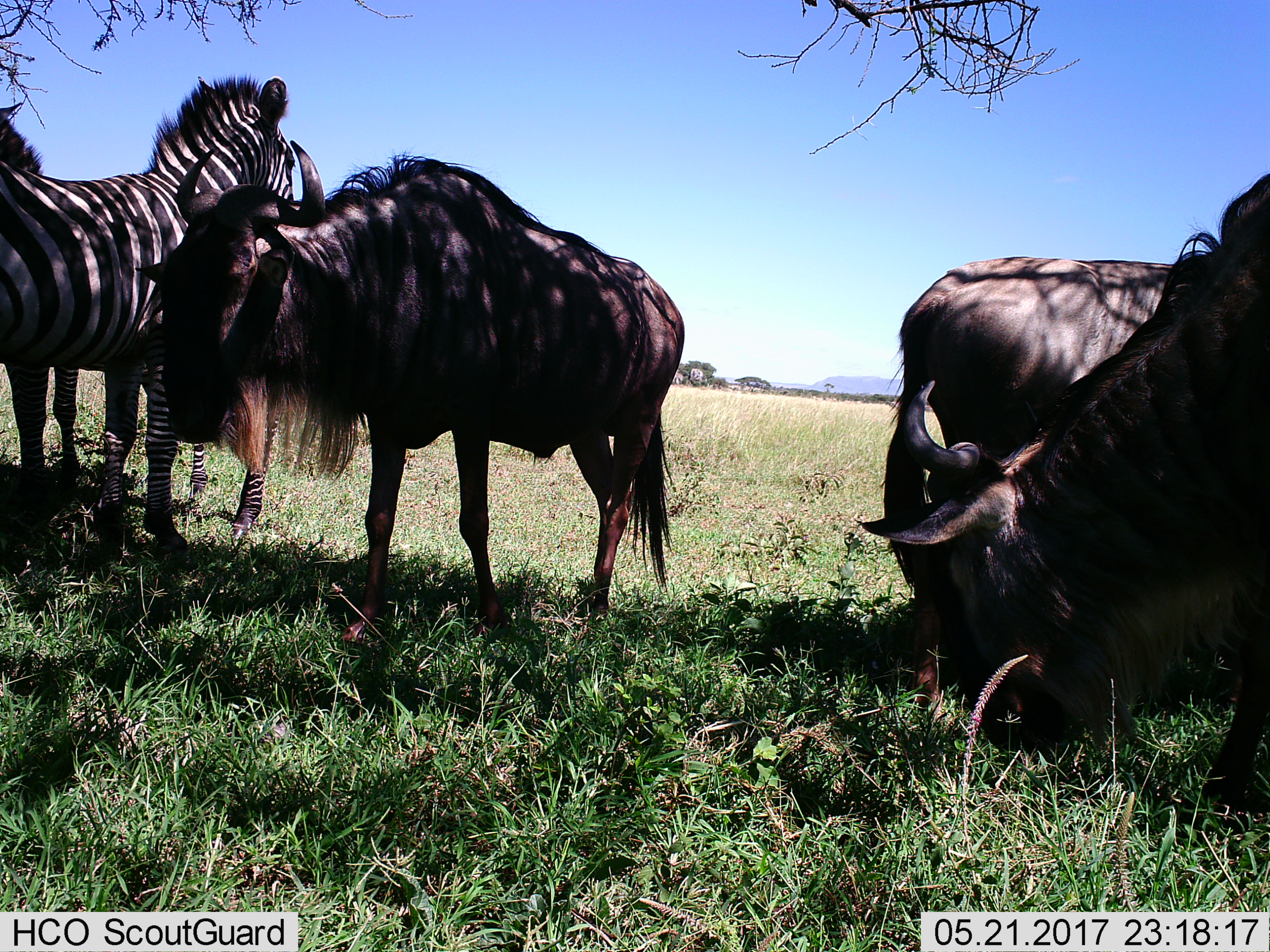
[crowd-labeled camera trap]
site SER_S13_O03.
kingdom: Animalia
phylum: Chordata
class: Mammalia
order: Artiodactyla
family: Bovidae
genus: Connochaetes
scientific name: Connochaetes taurinus taurinus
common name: blue wildebeest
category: wildebeestblue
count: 3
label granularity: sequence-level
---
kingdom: Animalia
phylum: Chordata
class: Mammalia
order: Perissodactyla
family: Equidae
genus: Equus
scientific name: Equus quagga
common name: plains zebra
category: zebraplains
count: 2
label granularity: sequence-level